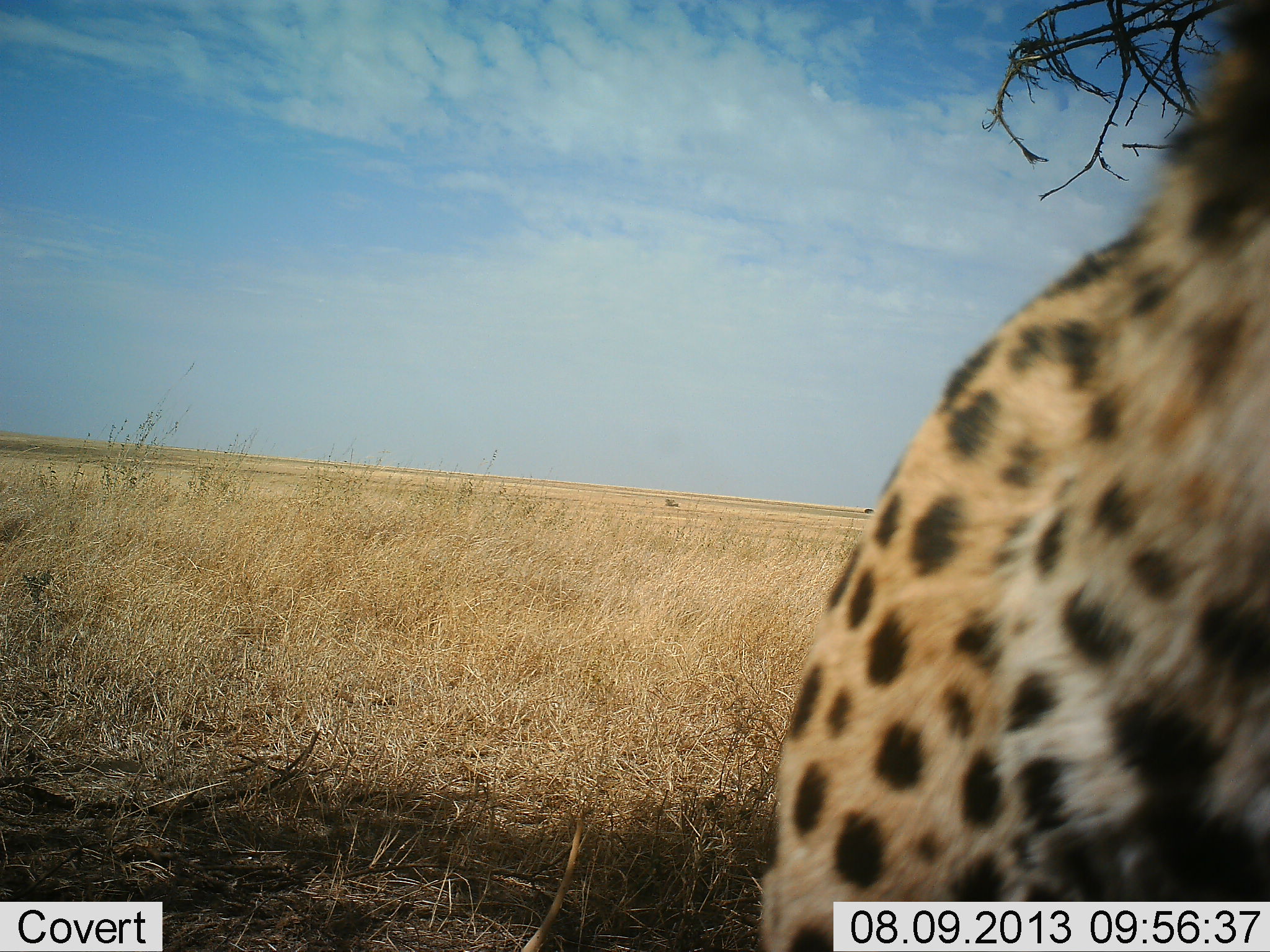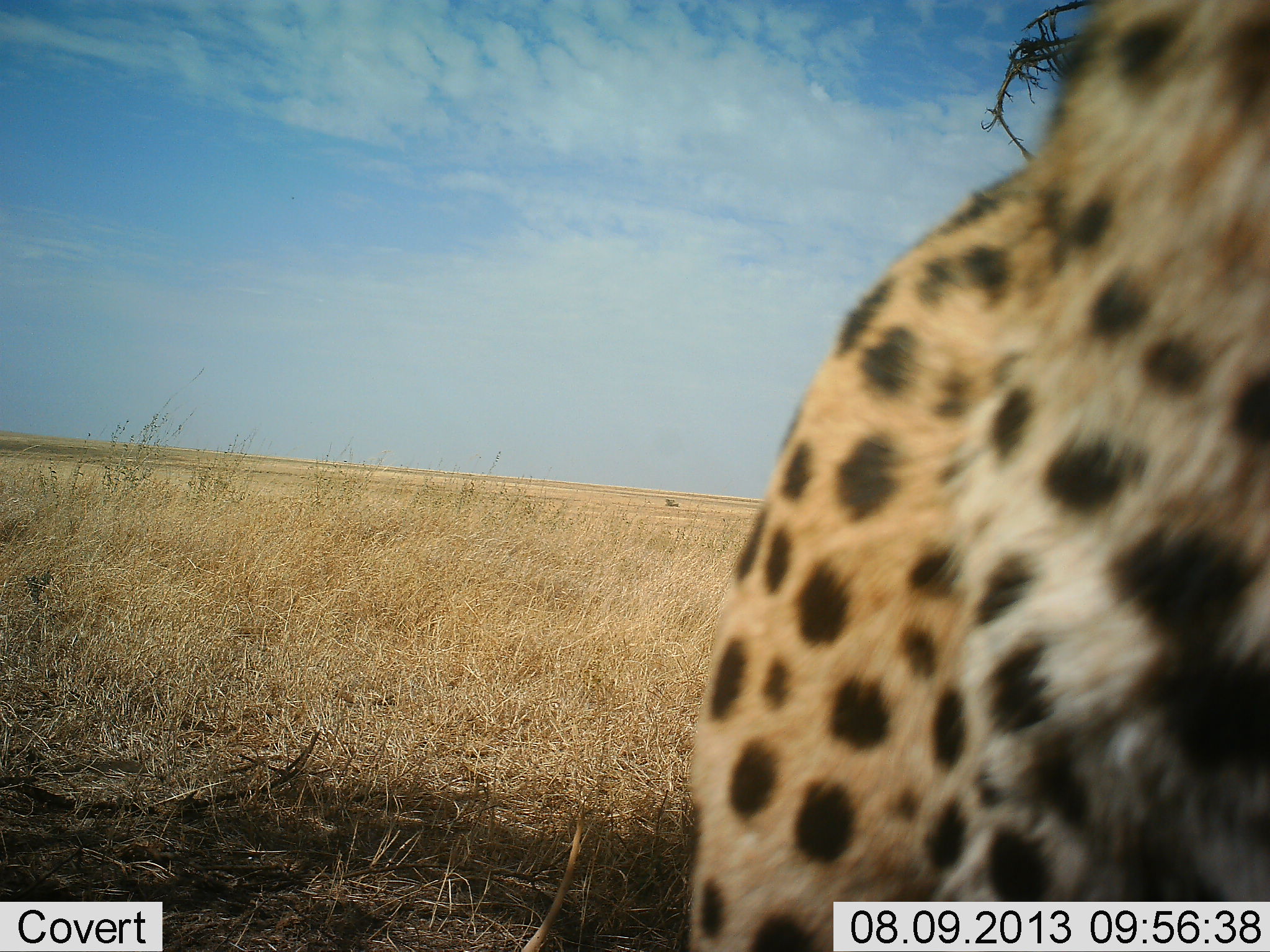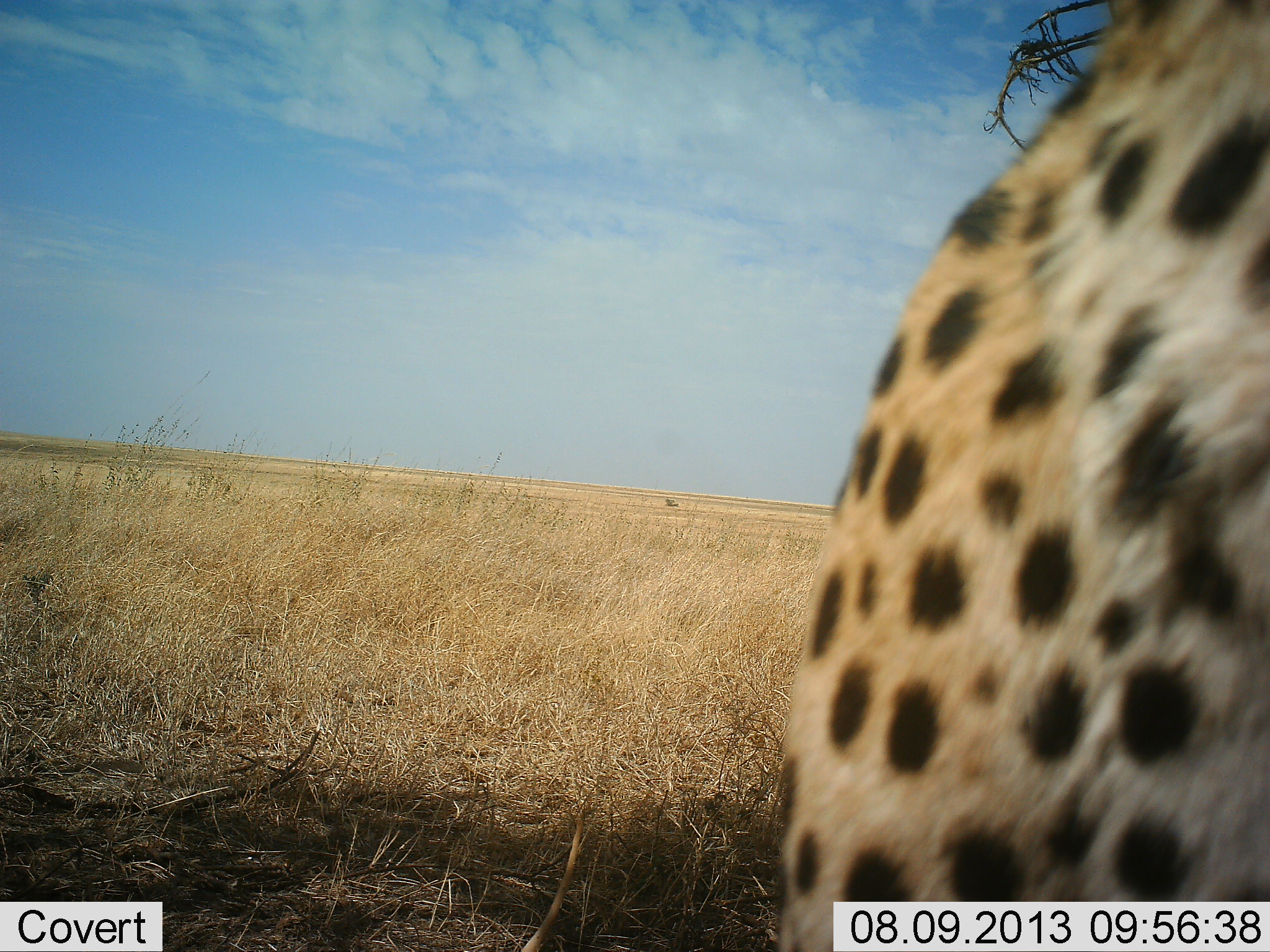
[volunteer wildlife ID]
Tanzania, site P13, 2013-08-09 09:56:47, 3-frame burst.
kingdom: Animalia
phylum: Chordata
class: Mammalia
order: Carnivora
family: Felidae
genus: Acinonyx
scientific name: Acinonyx jubatus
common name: cheetah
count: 1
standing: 53%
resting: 29%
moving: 18%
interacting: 0%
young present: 0%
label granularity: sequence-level